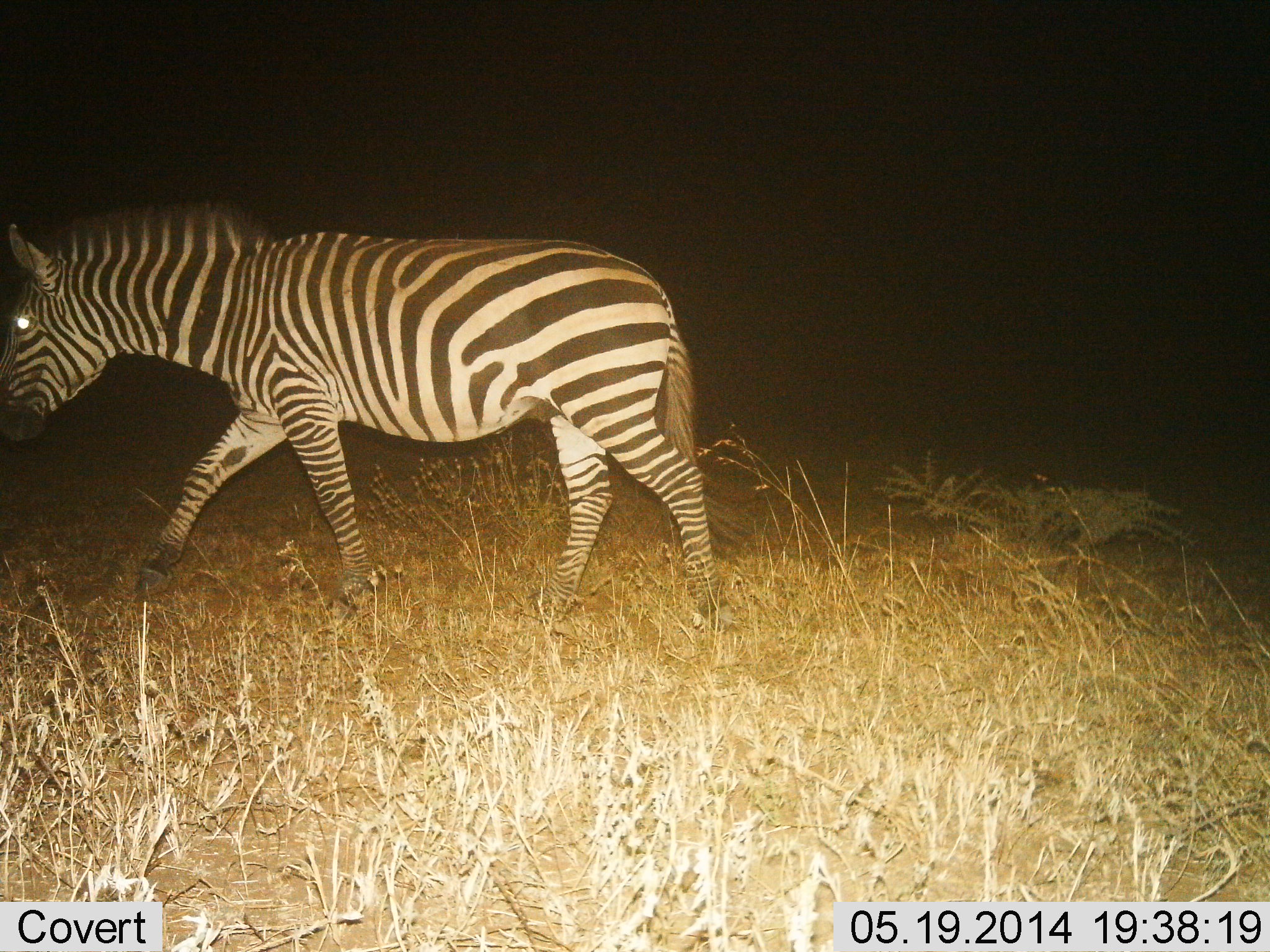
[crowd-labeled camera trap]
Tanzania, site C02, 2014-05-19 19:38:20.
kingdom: Animalia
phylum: Chordata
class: Mammalia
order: Perissodactyla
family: Equidae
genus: Equus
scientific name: Equus quagga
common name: plains zebra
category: zebra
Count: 1.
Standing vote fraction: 10%.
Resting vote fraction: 0%.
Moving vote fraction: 100%.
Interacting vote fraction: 0%.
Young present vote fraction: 0%.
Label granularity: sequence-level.